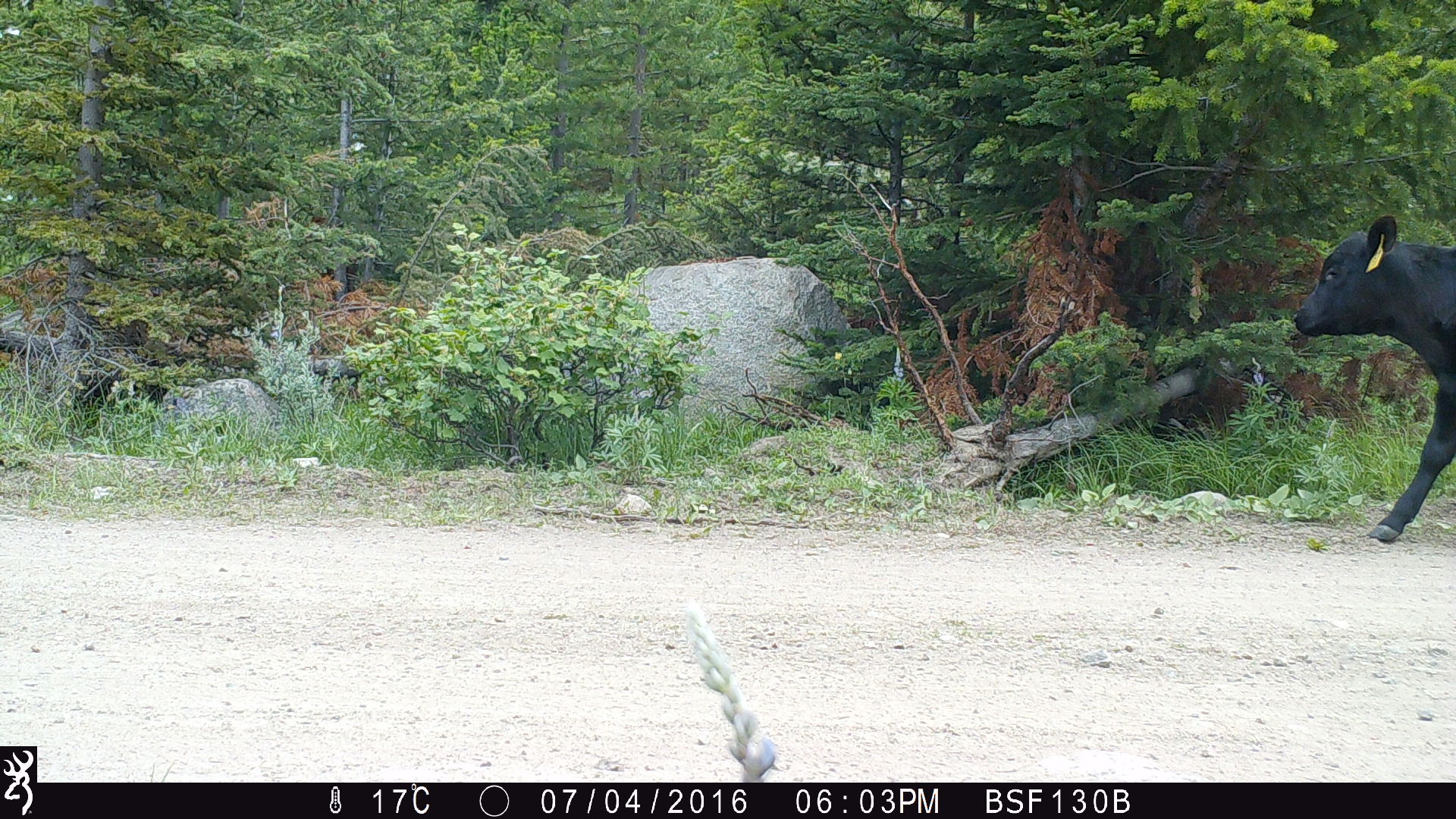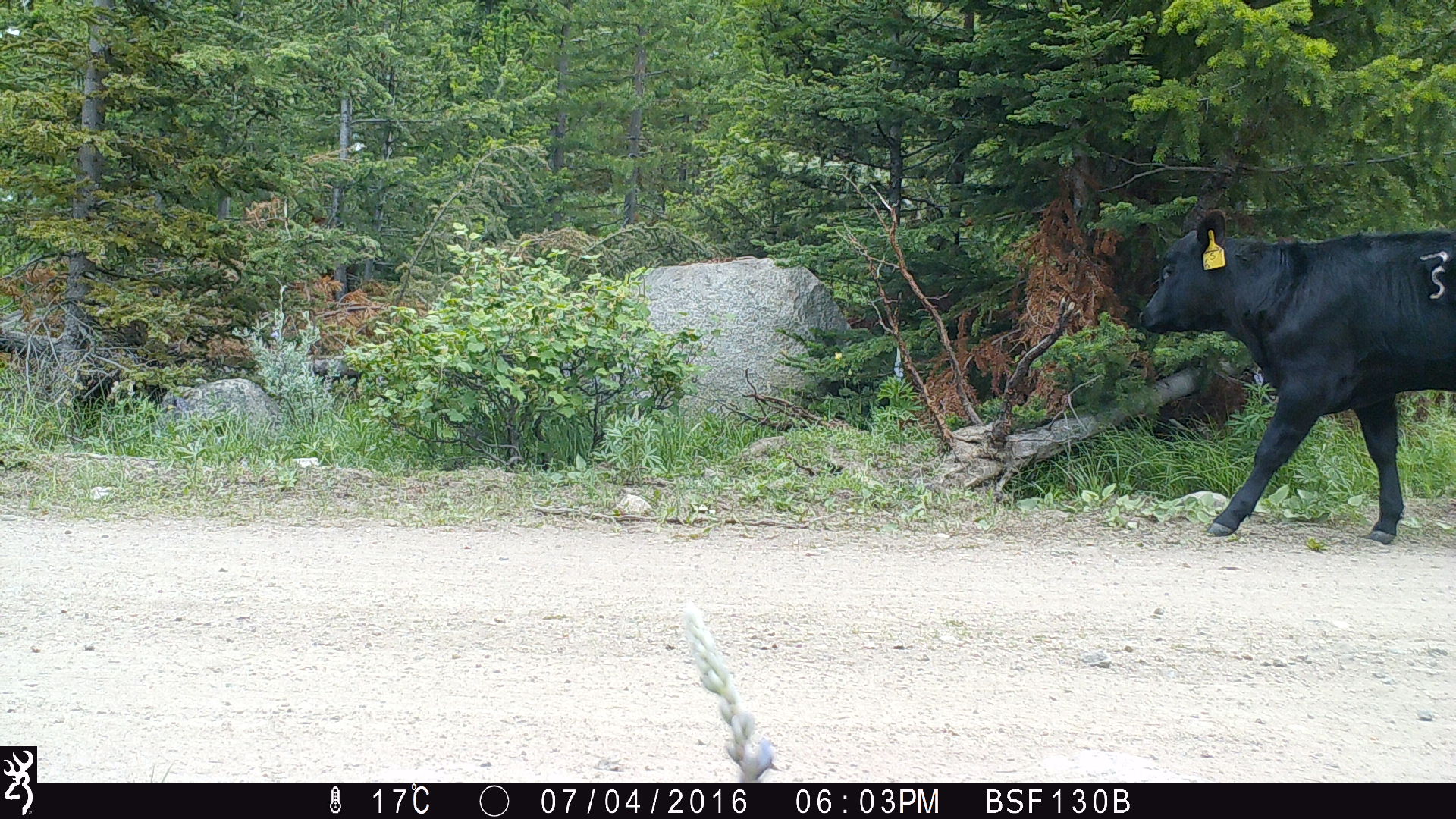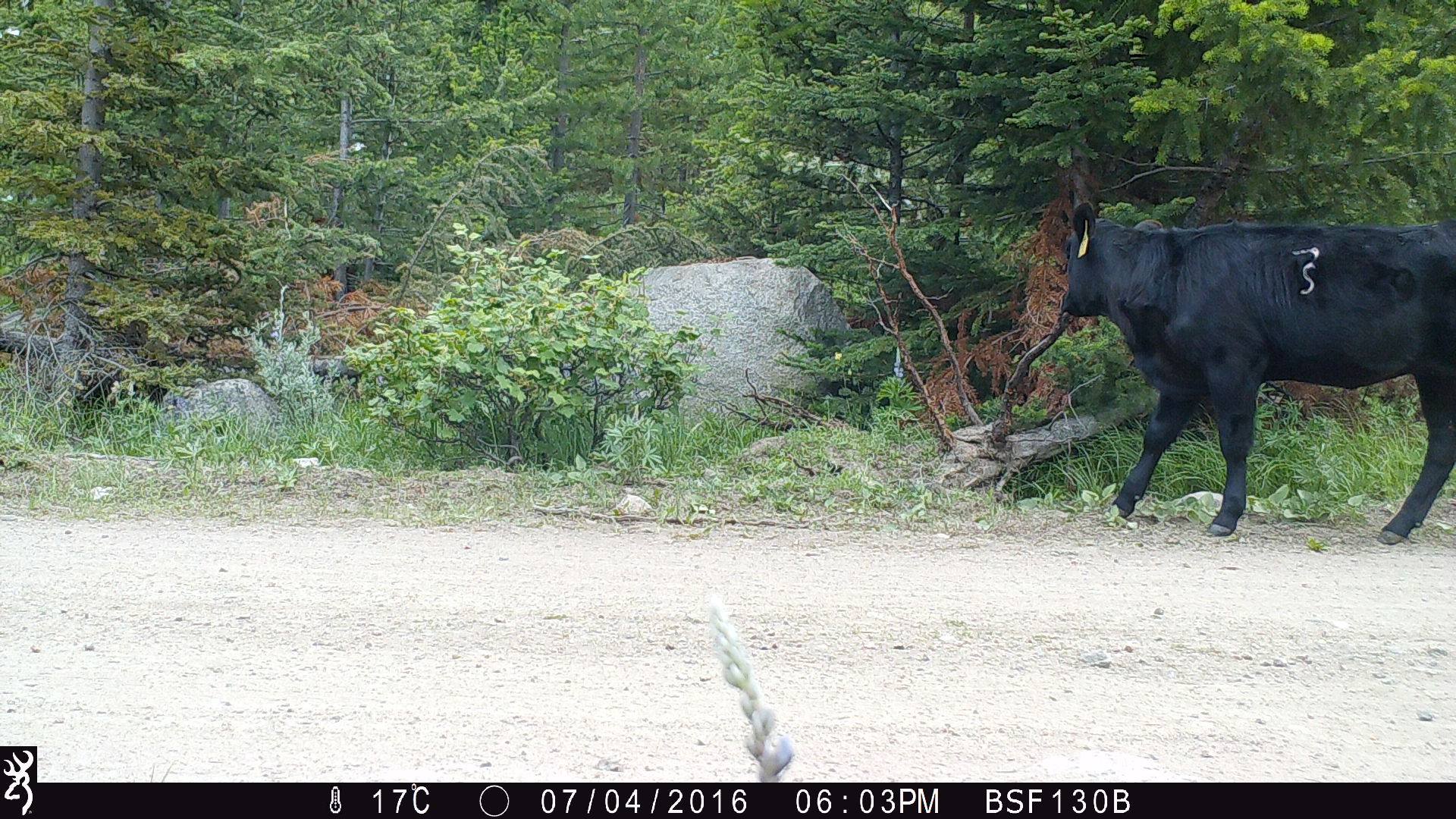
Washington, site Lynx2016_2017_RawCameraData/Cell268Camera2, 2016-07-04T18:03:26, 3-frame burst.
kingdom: Animalia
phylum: Chordata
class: Mammalia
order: Artiodactyla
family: Bovidae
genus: Bos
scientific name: Bos taurus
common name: domestic cattle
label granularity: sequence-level